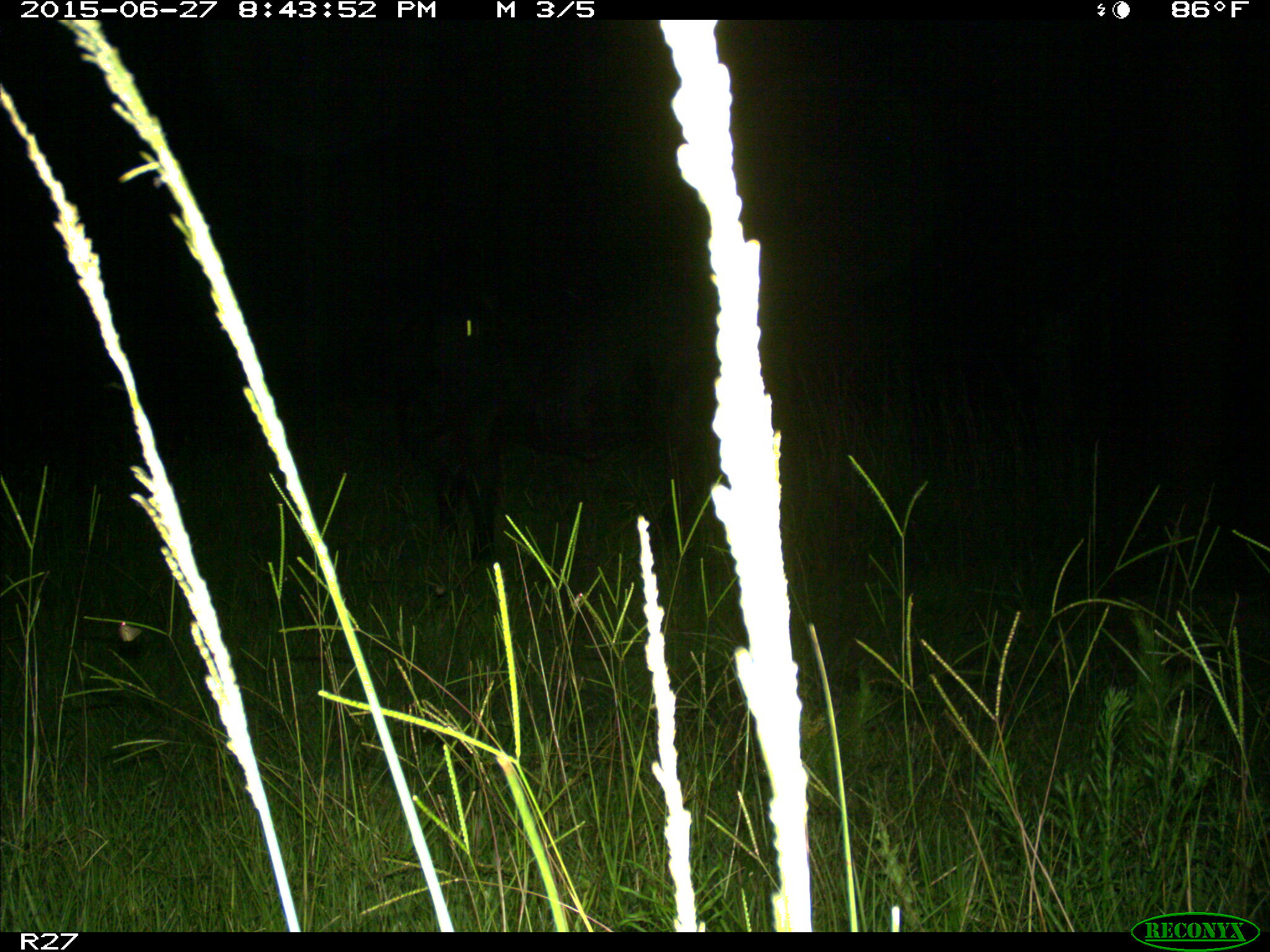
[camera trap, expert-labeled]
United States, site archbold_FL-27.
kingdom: Animalia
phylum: Chordata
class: Mammalia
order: Artiodactyla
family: Bovidae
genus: Bos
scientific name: Bos taurus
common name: domestic cow